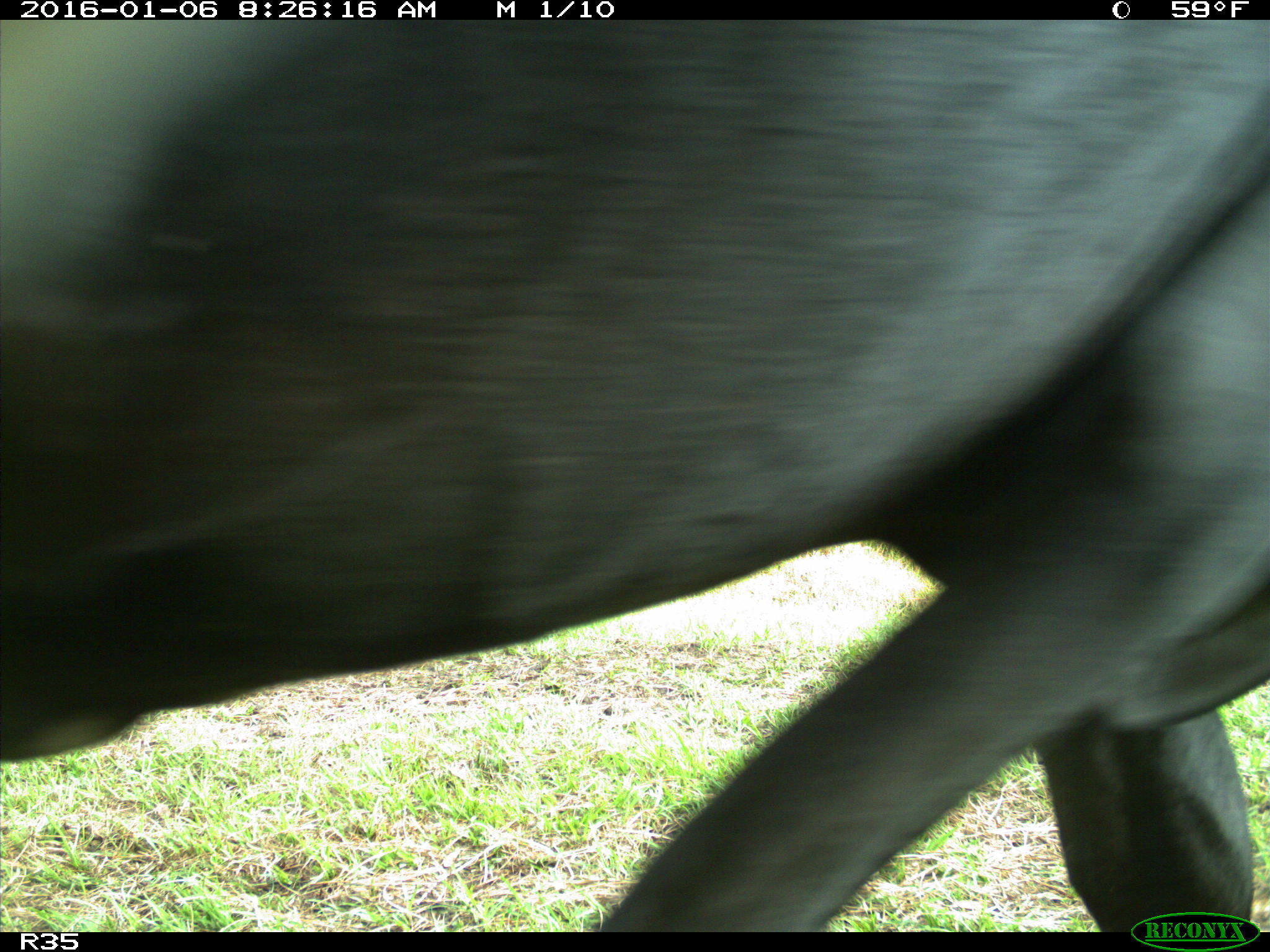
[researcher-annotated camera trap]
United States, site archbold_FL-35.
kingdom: Animalia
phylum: Chordata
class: Mammalia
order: Artiodactyla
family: Bovidae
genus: Bos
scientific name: Bos taurus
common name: domestic cow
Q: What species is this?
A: Bos taurus (domestic cow).